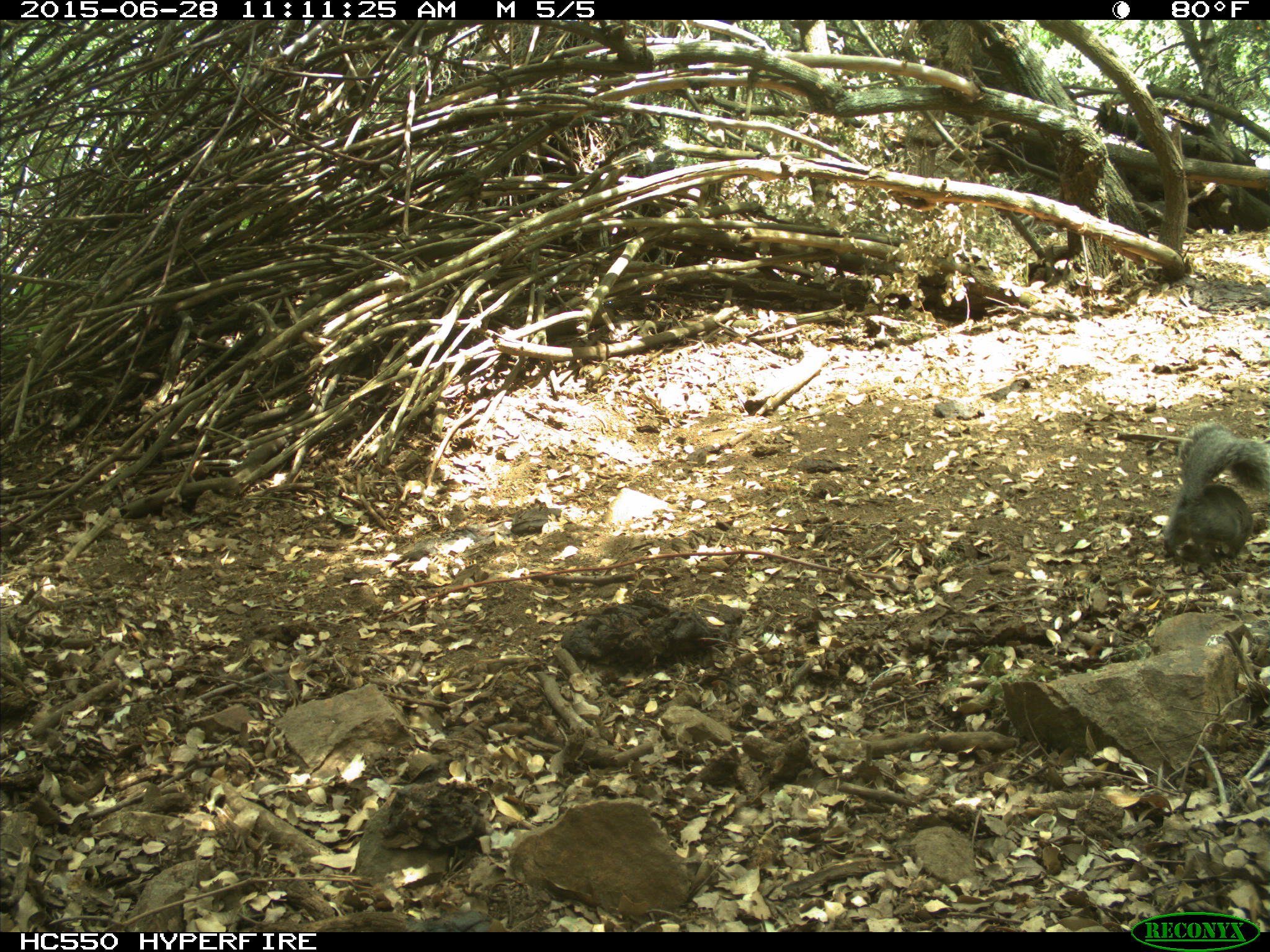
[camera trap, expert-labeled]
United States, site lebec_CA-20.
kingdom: Animalia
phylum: Chordata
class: Mammalia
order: Rodentia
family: Sciuridae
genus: Sciurus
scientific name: Sciurus carolinensis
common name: eastern gray squirrel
Sciurus carolinensis (eastern gray squirrel).